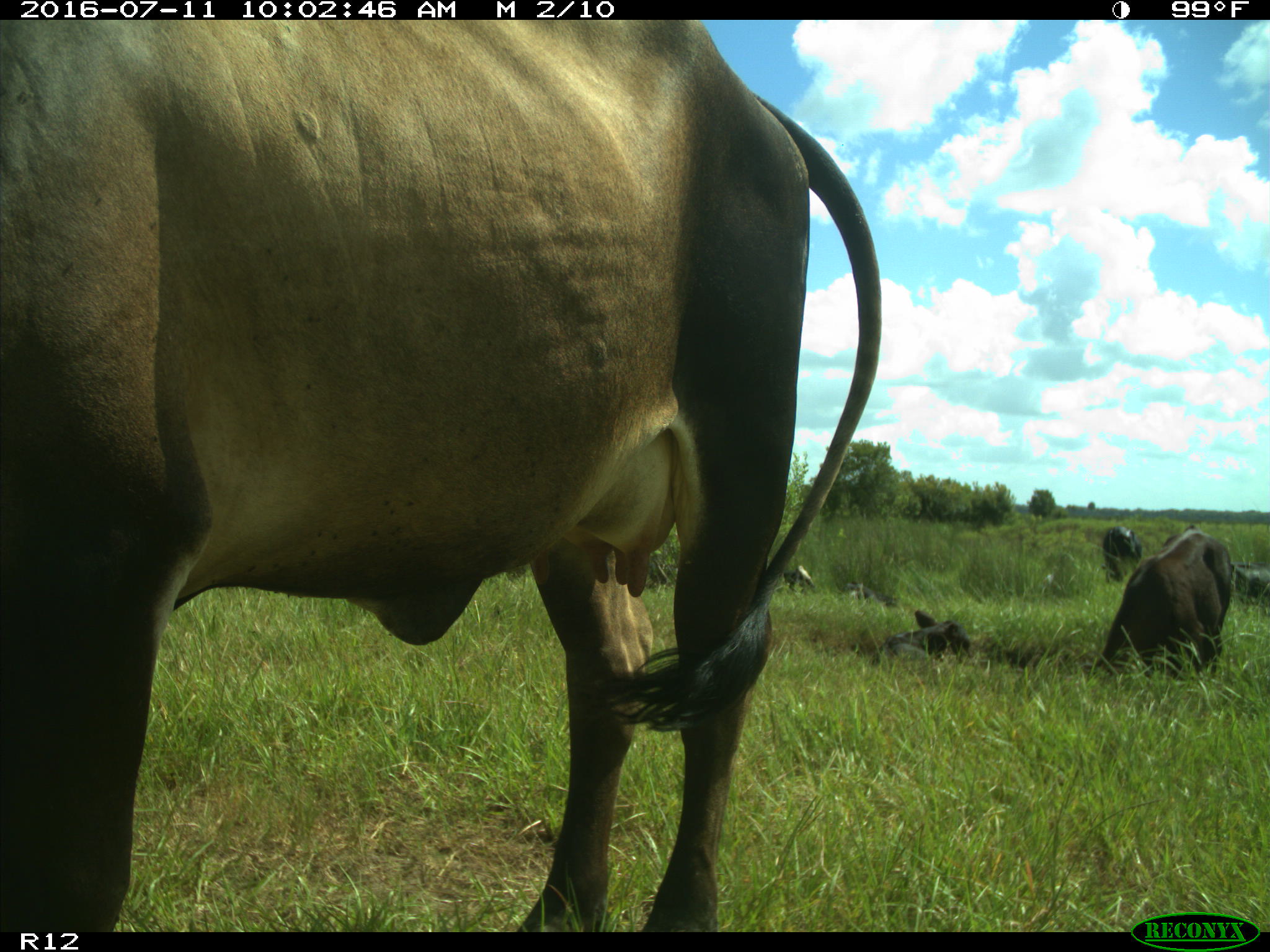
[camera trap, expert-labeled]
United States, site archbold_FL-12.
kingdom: Animalia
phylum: Chordata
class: Mammalia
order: Artiodactyla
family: Bovidae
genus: Bos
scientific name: Bos taurus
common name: domestic cow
Bos taurus (domestic cow).